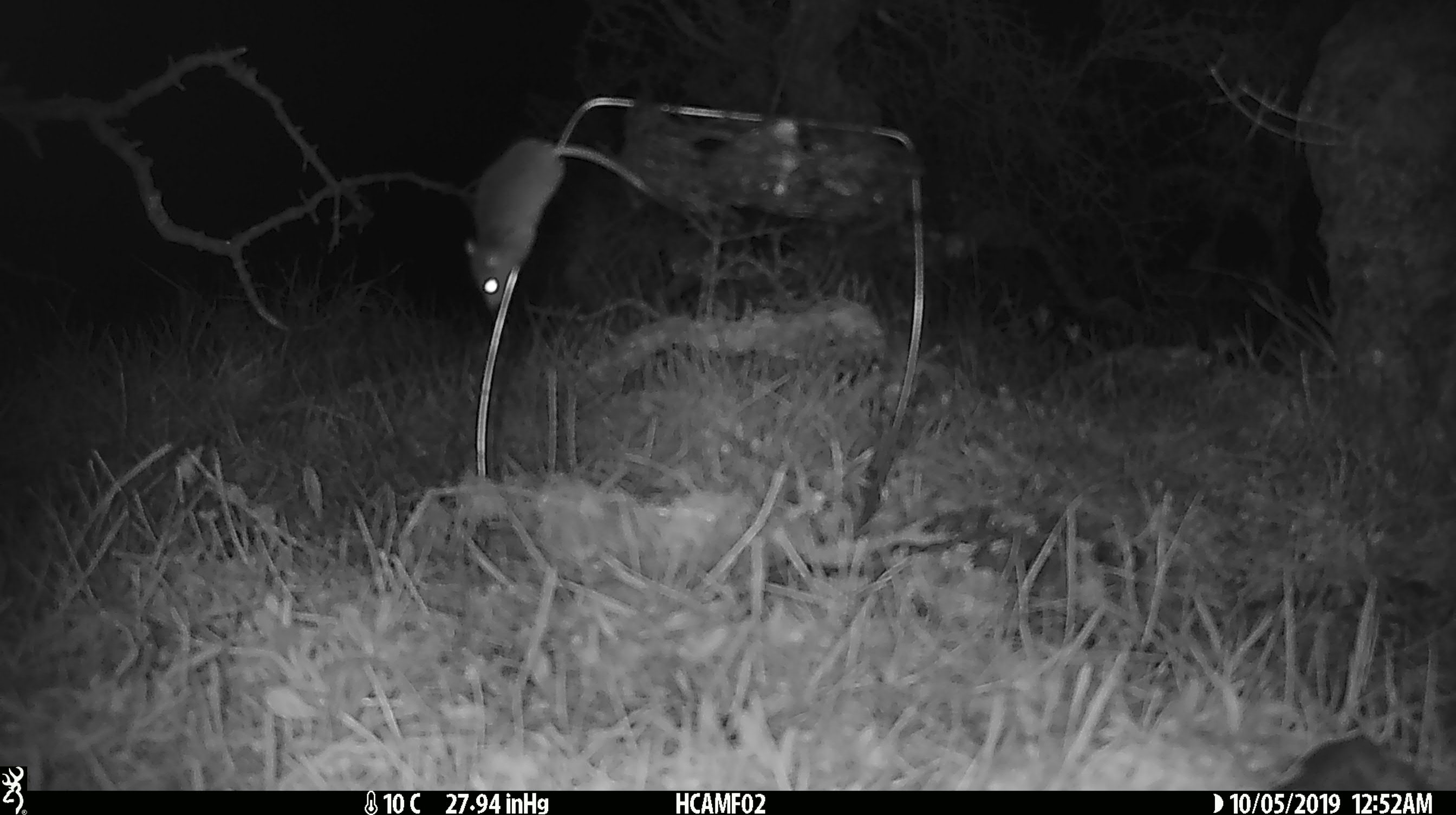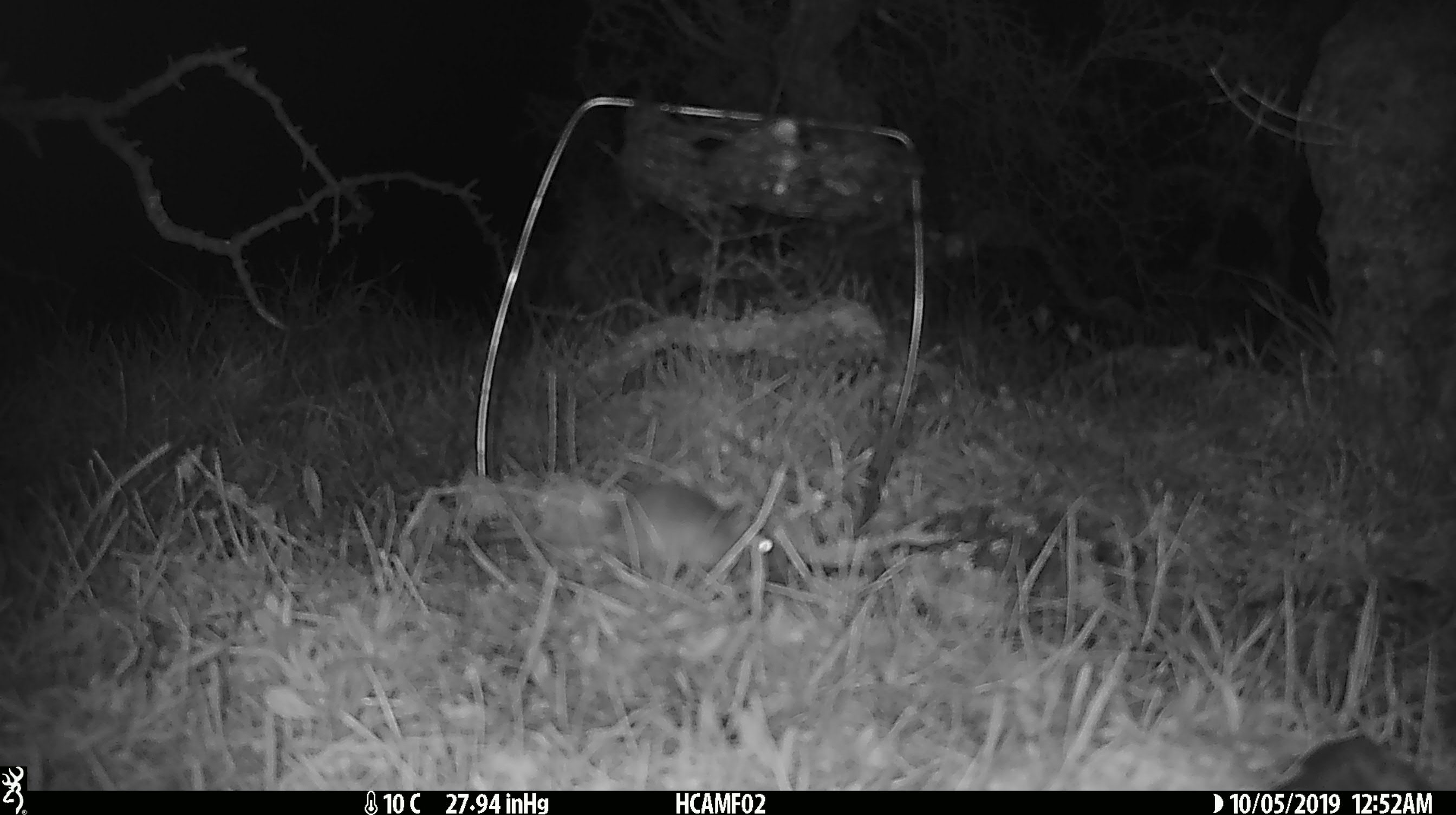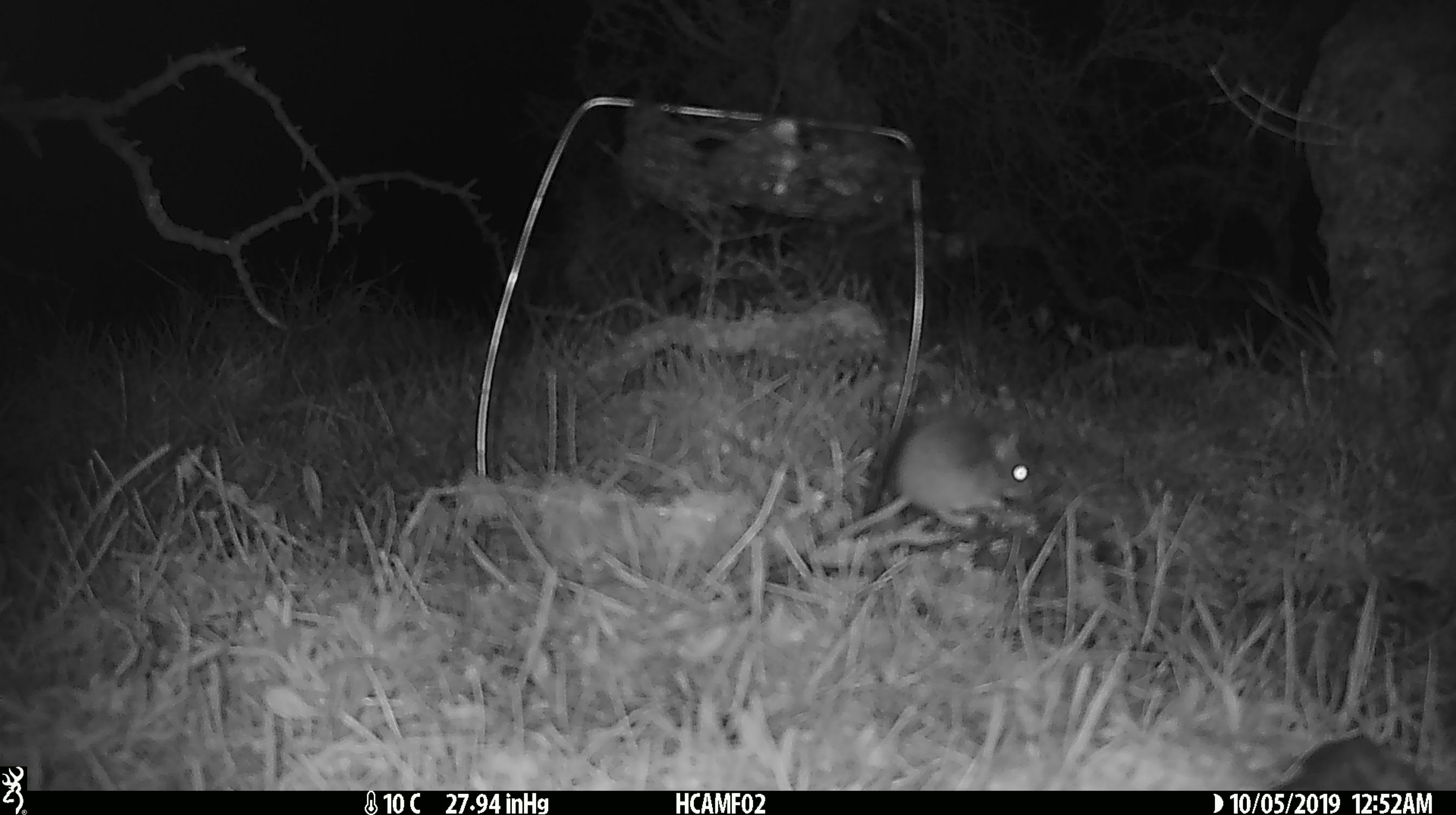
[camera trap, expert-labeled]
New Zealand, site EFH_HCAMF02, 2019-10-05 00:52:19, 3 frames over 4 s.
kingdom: Animalia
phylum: Chordata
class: Mammalia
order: Rodentia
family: Muridae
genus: Mus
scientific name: Mus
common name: mouse